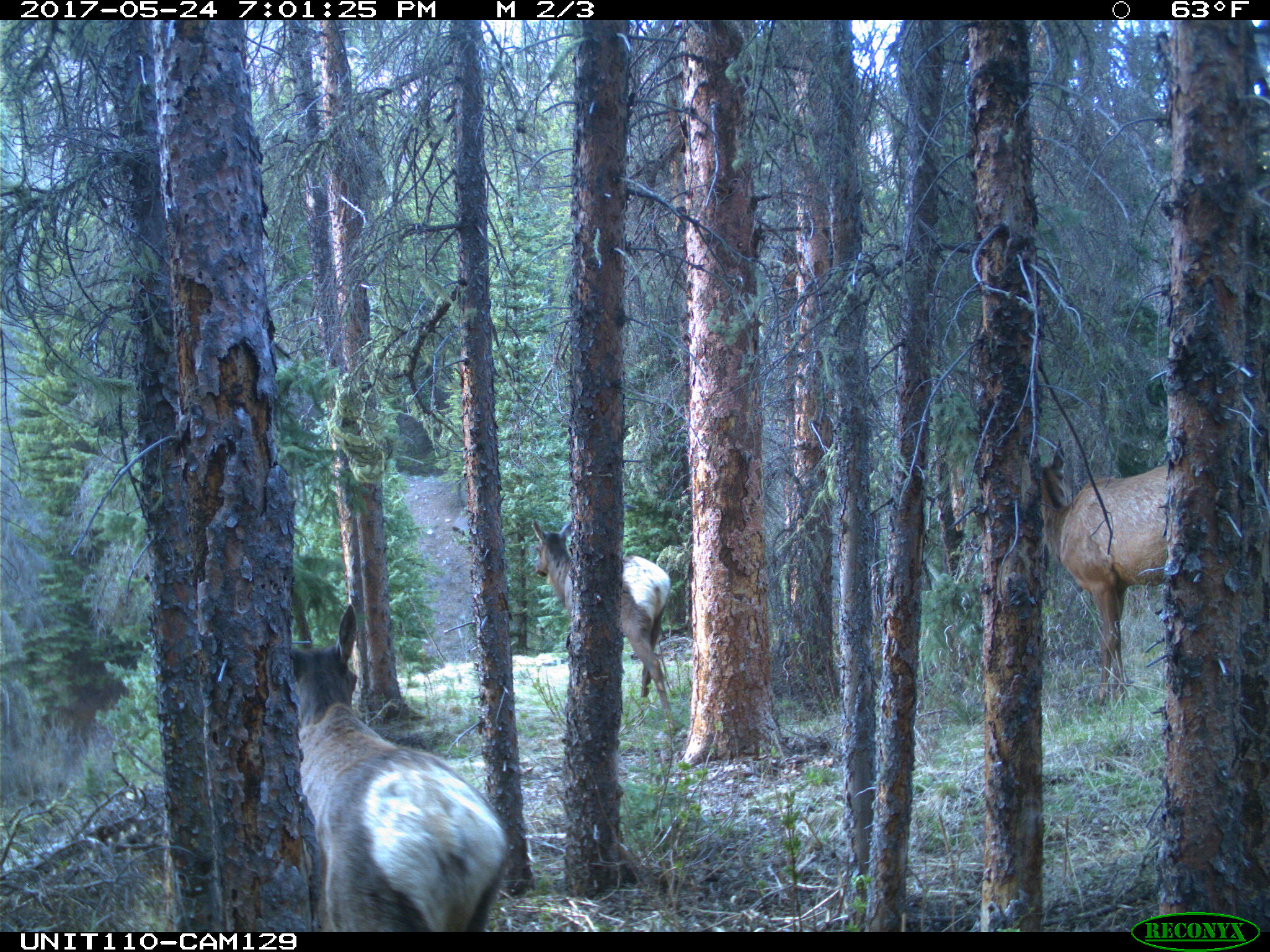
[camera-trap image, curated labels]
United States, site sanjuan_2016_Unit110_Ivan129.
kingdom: Animalia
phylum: Chordata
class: Mammalia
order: Artiodactyla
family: Cervidae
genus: Cervus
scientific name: Cervus elaphus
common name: red deer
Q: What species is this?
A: Cervus elaphus (red deer).